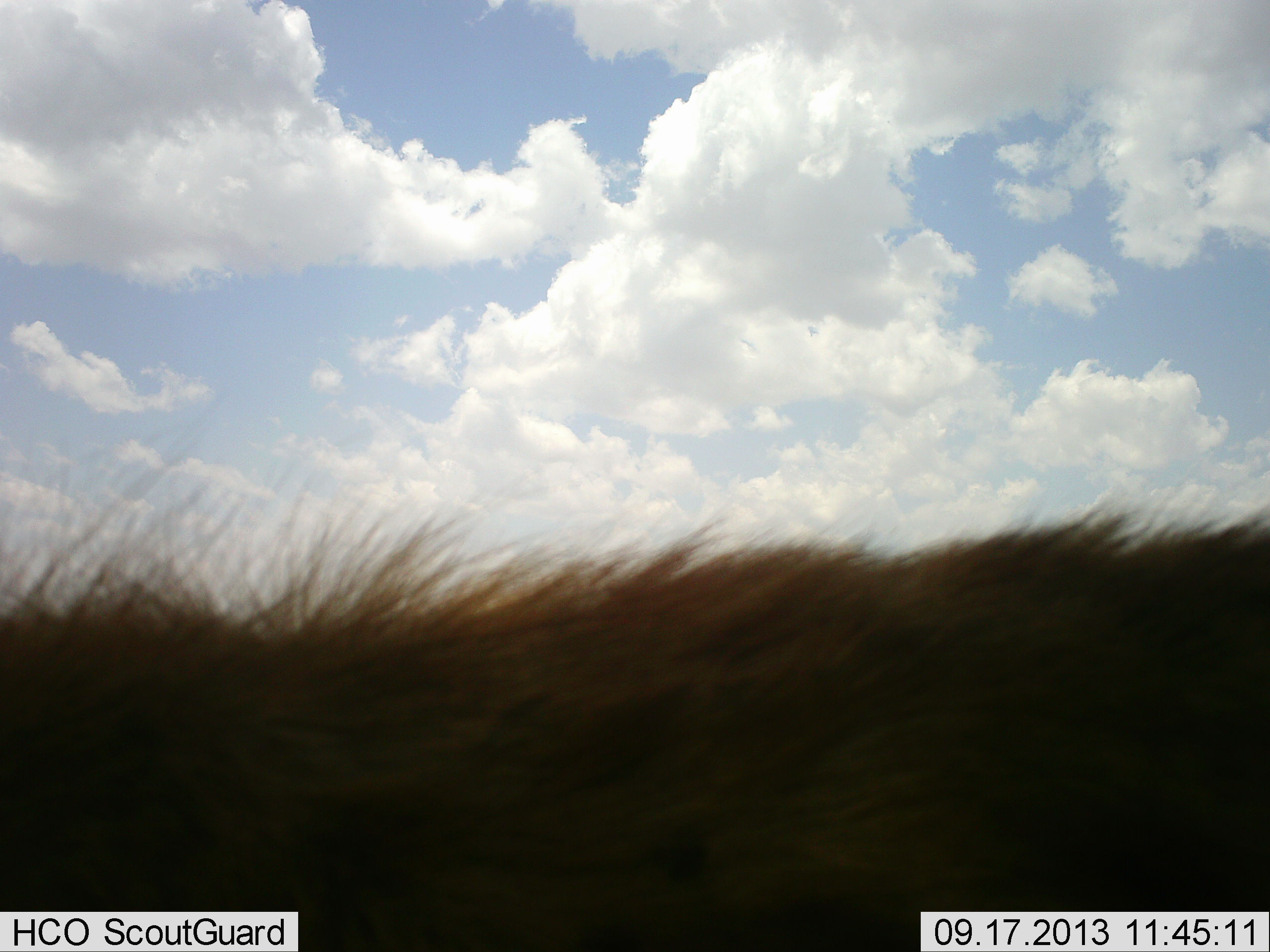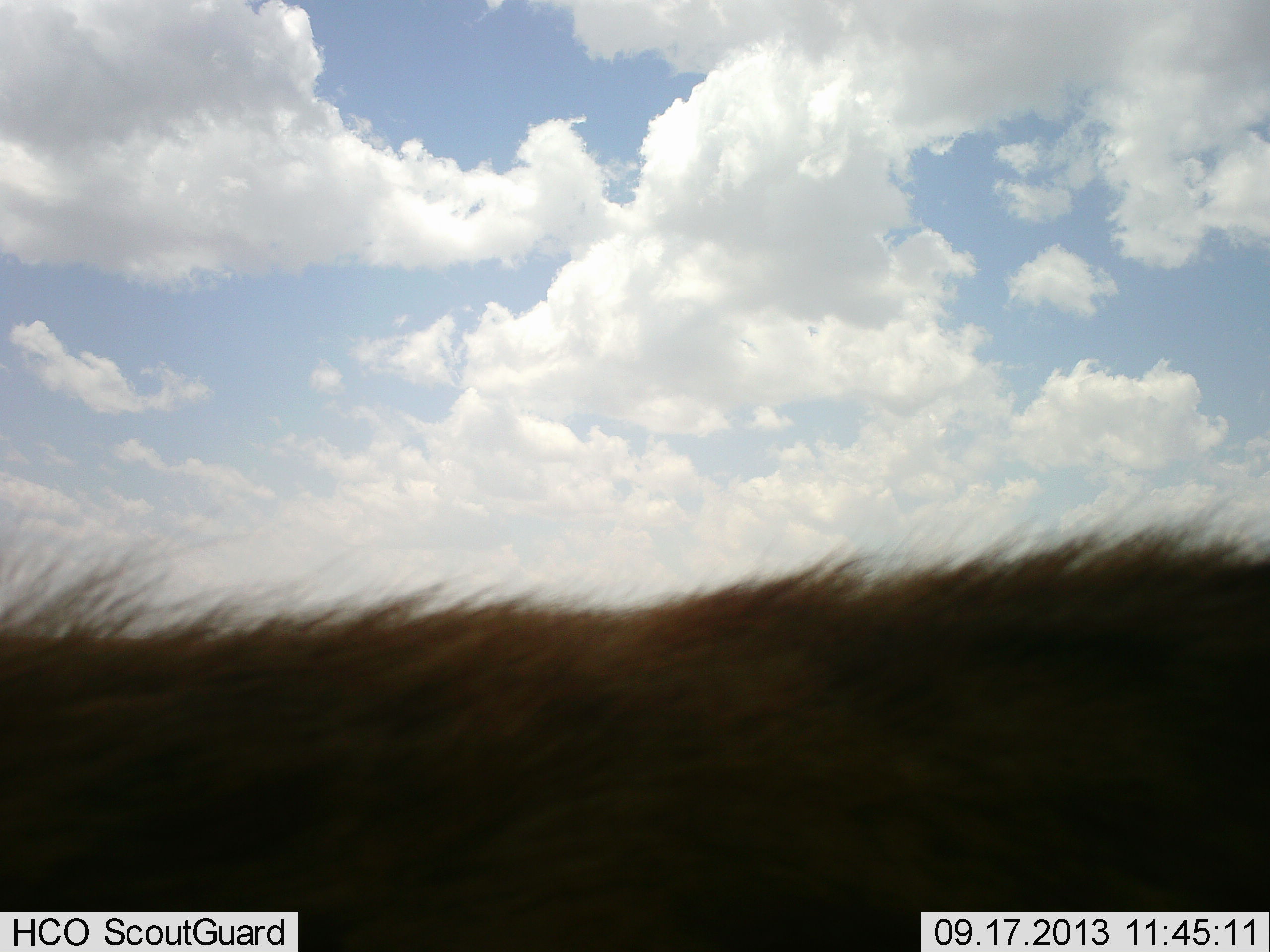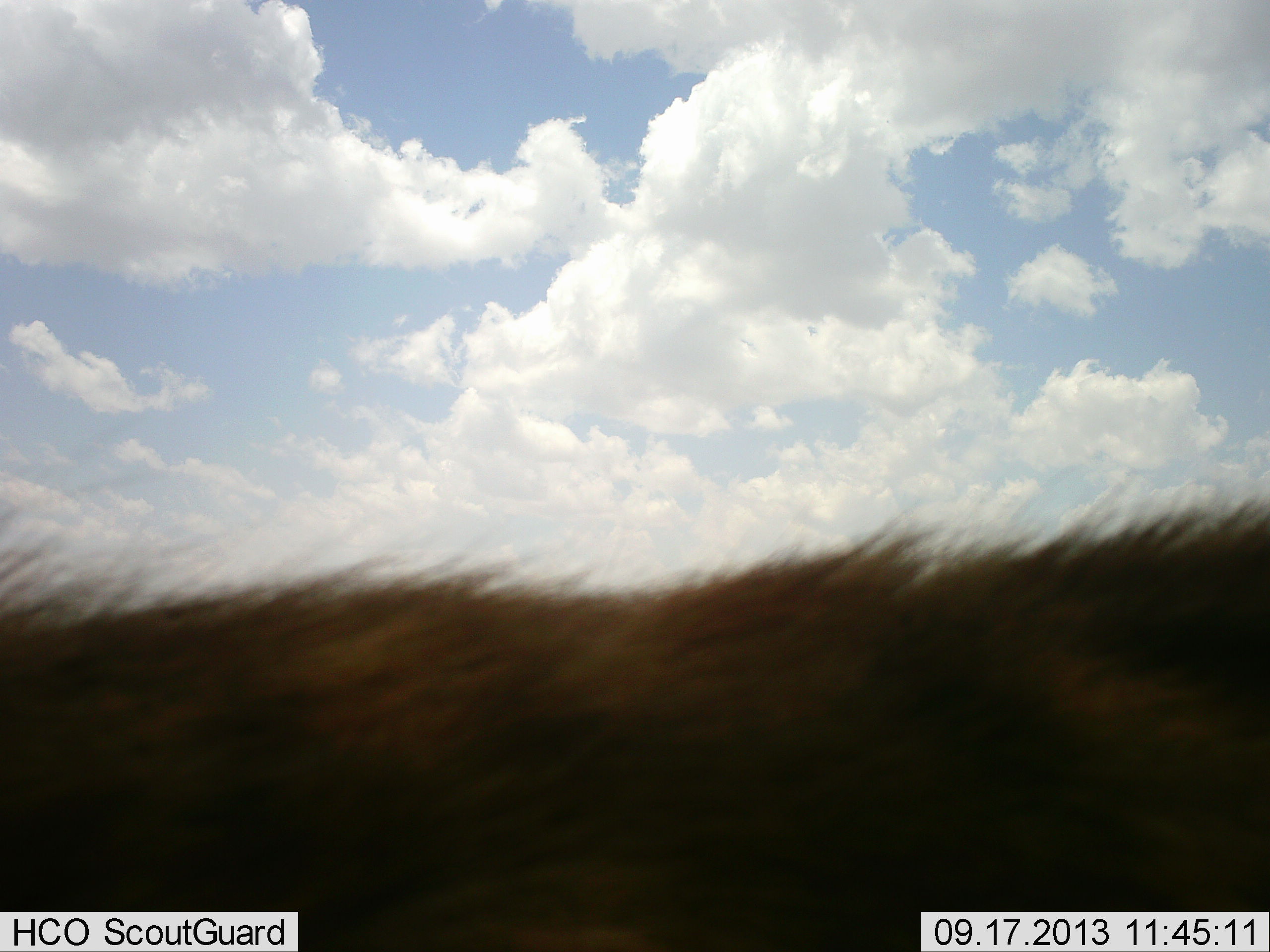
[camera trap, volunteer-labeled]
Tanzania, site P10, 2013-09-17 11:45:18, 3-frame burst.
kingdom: Animalia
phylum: Chordata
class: Mammalia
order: Carnivora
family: Hyaenidae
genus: Crocuta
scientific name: Crocuta crocuta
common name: spotted hyena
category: hyenaspotted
Hyenaspotted (spotted hyena) (Crocuta crocuta), count 1. Behavior (volunteer vote fractions): standing 75%, resting 0%, moving 25%, interacting 0%. Young present (vote fraction): 0%. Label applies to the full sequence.